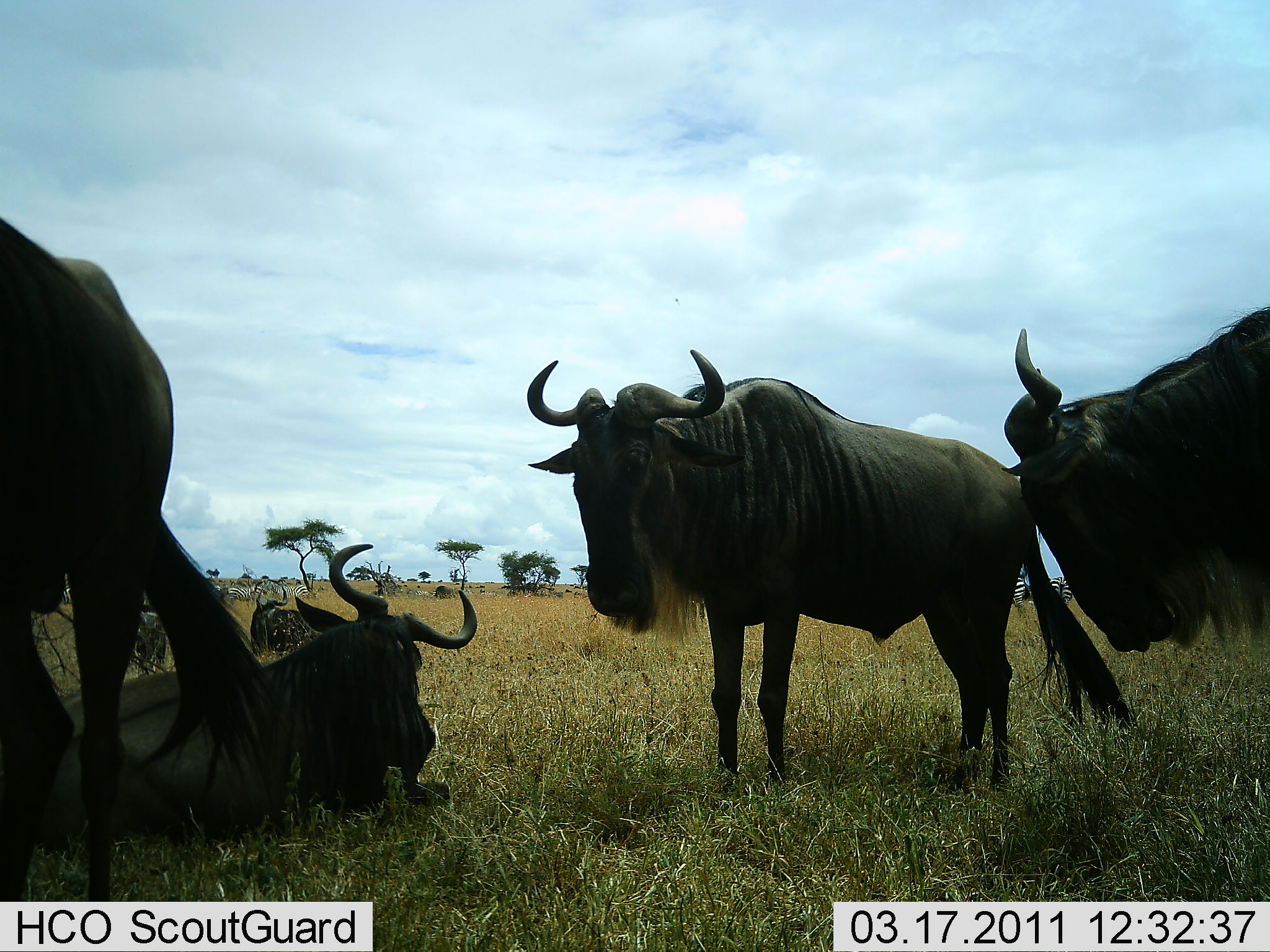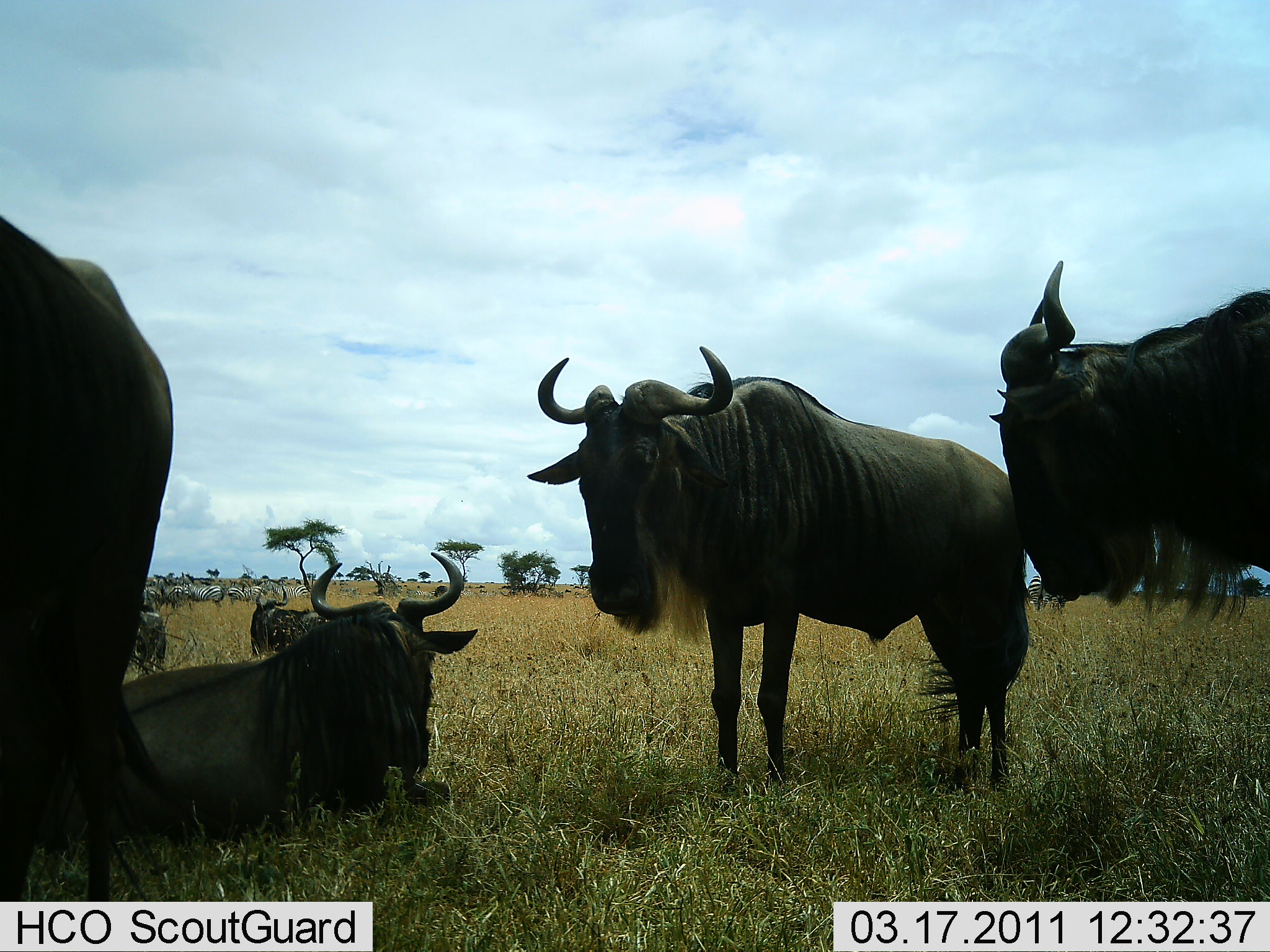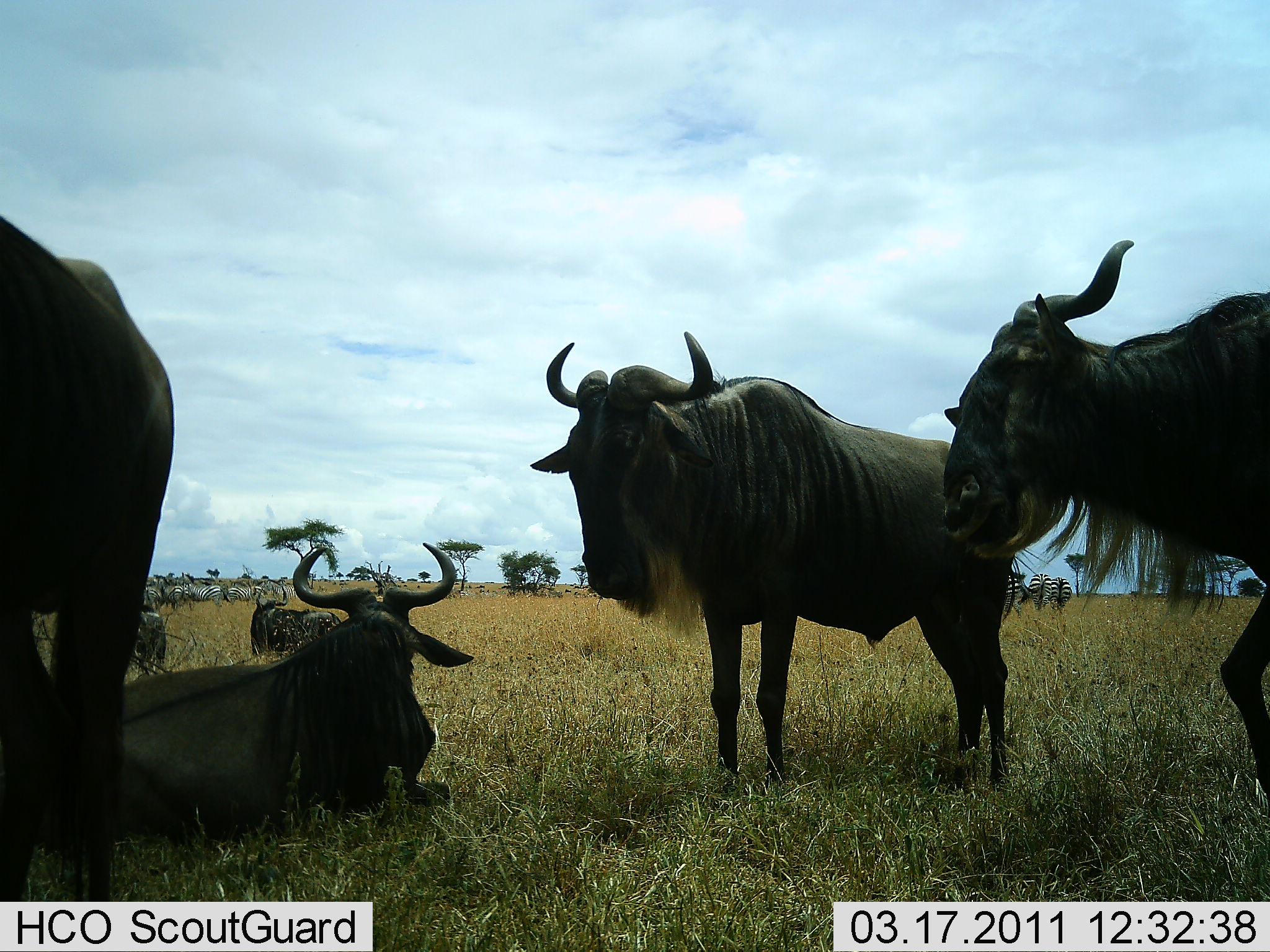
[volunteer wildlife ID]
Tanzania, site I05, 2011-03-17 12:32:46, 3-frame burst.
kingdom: Animalia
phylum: Chordata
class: Mammalia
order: Artiodactyla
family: Bovidae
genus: Connochaetes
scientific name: Connochaetes taurinus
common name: blue wildebeest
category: wildebeest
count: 5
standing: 82%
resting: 100%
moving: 6%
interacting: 12%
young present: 0%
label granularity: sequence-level